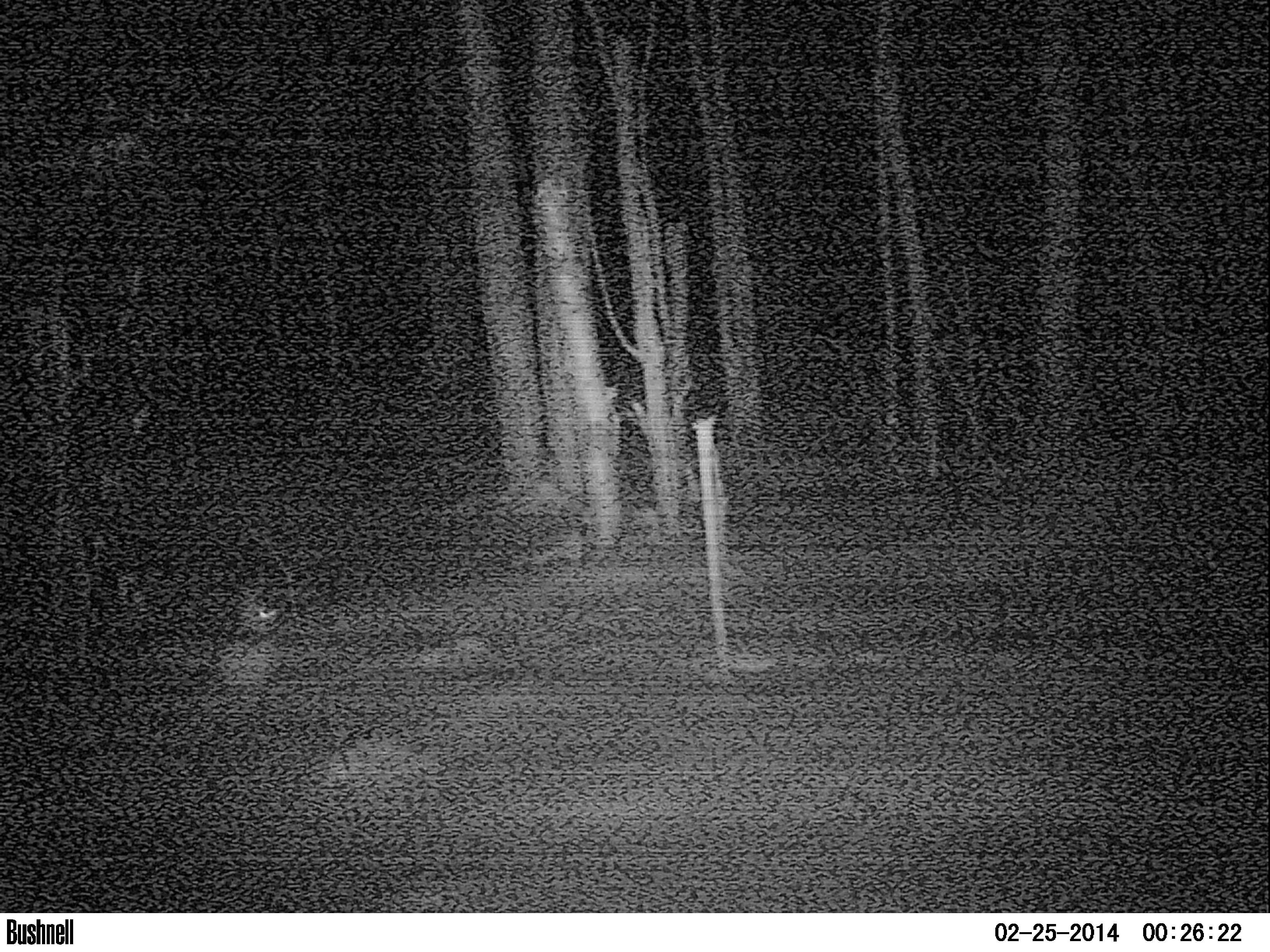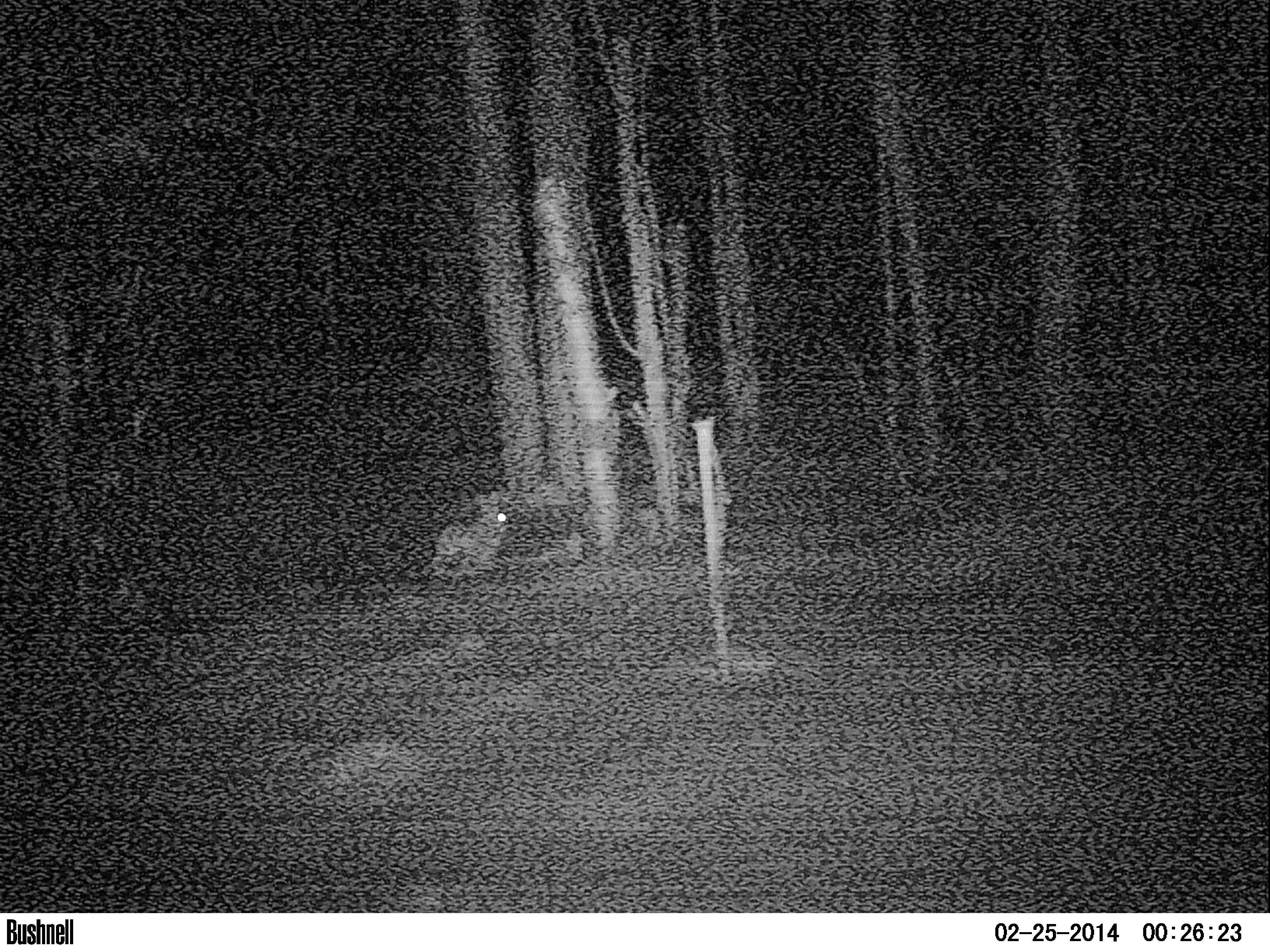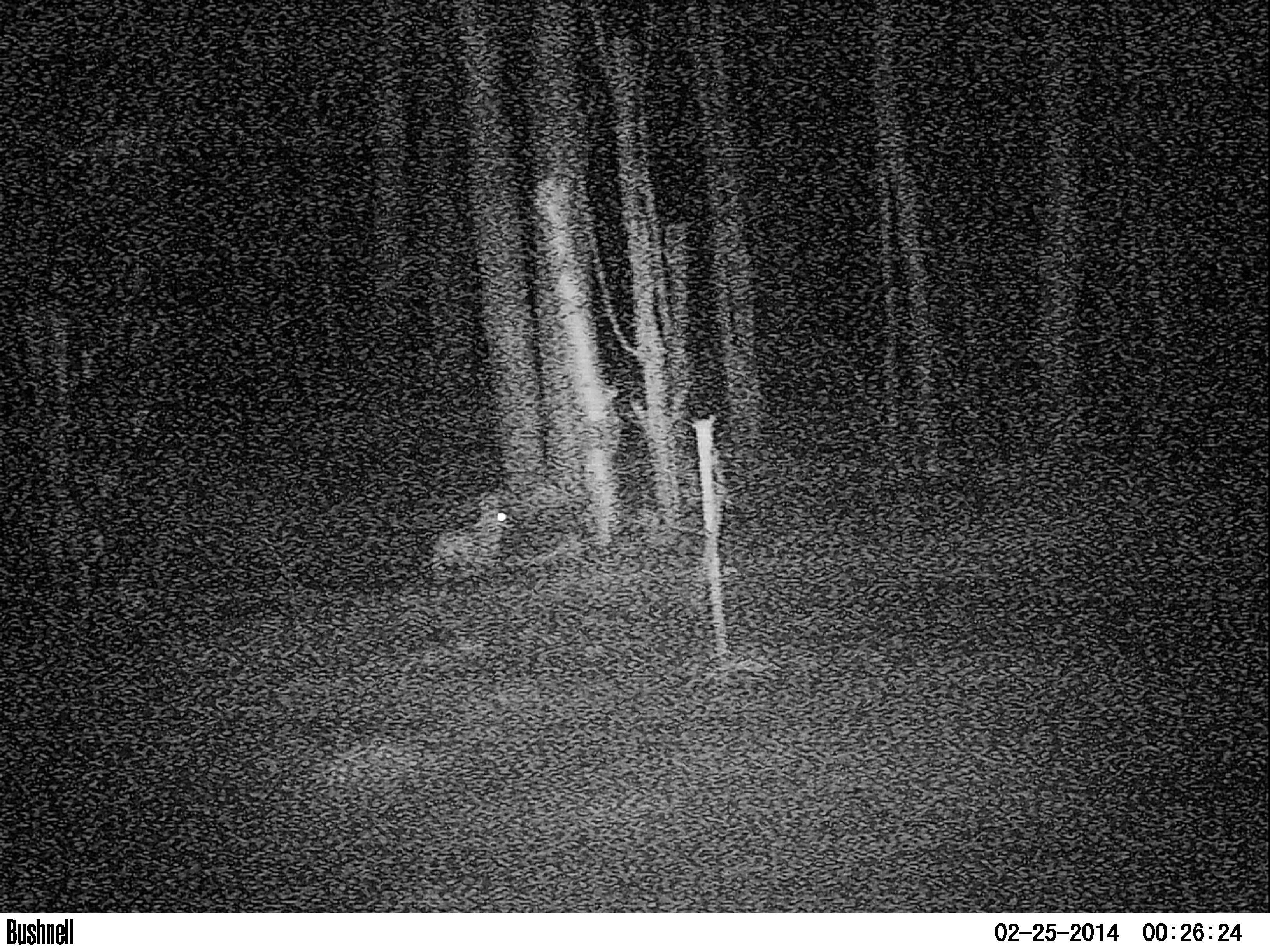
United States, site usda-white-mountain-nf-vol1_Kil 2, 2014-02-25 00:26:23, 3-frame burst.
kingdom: Animalia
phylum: Chordata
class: Mammalia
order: Lagomorpha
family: Leporidae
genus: Lepus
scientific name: Lepus americanus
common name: snowshoe hare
Snowshoe hare (Lepus americanus).